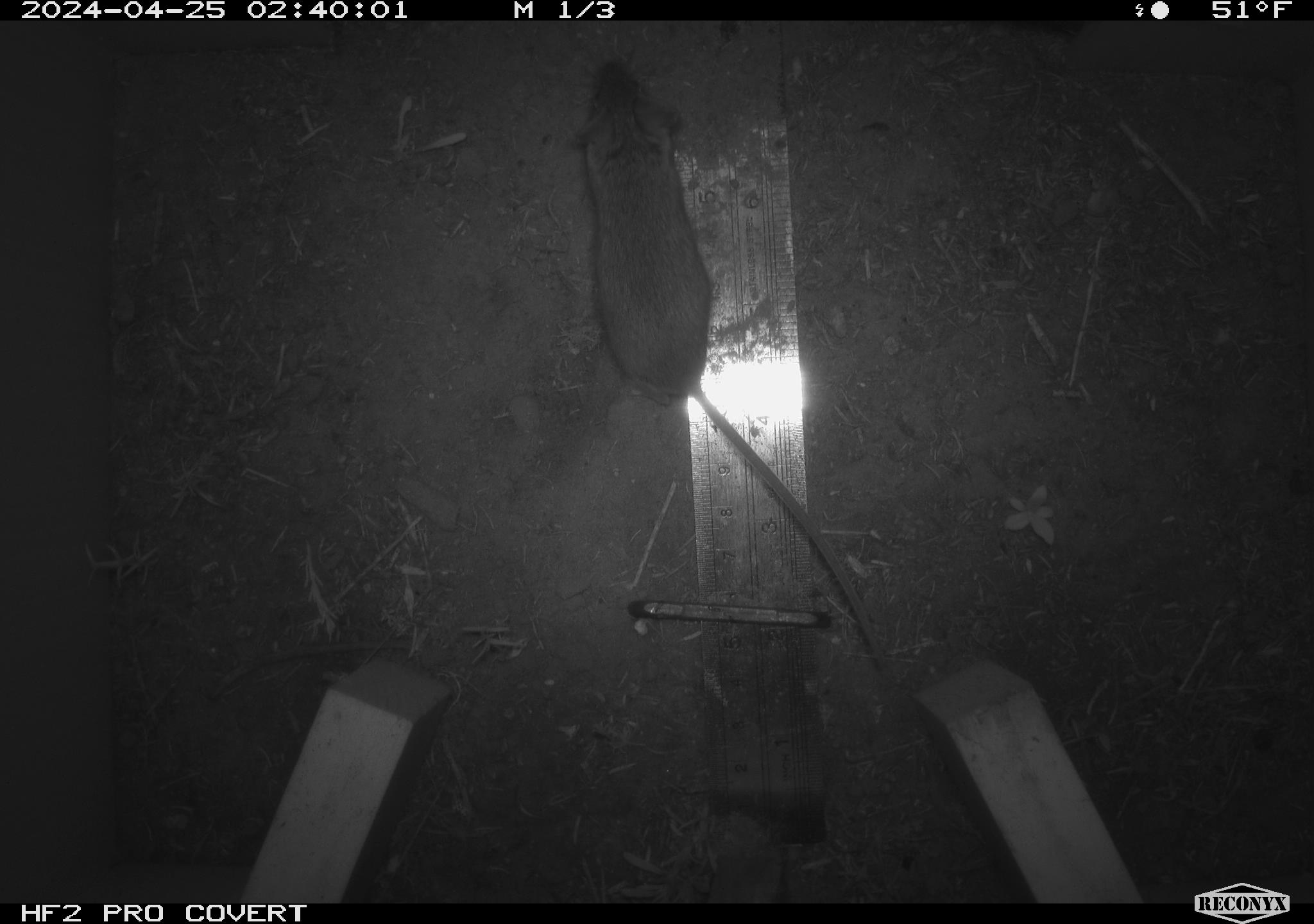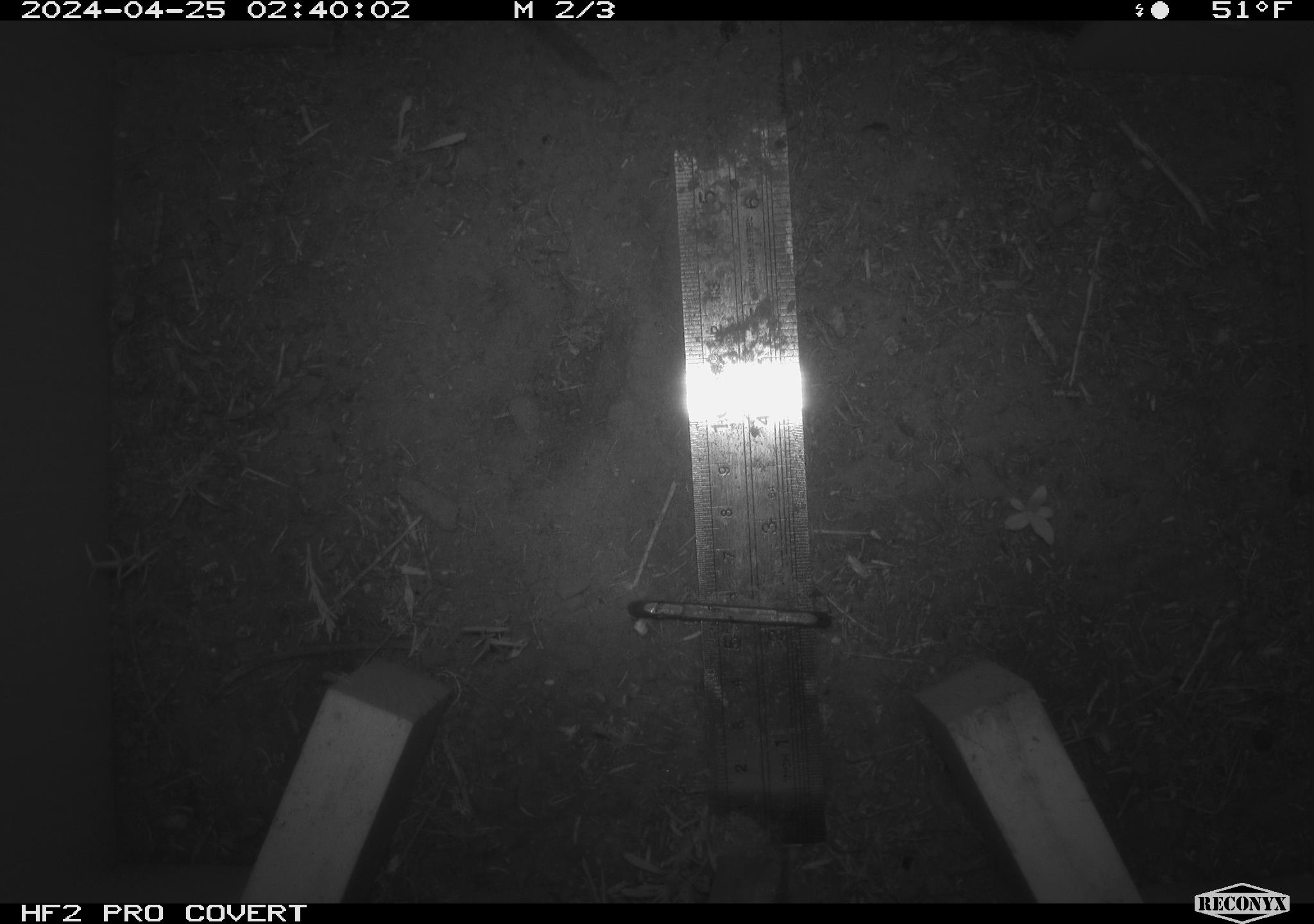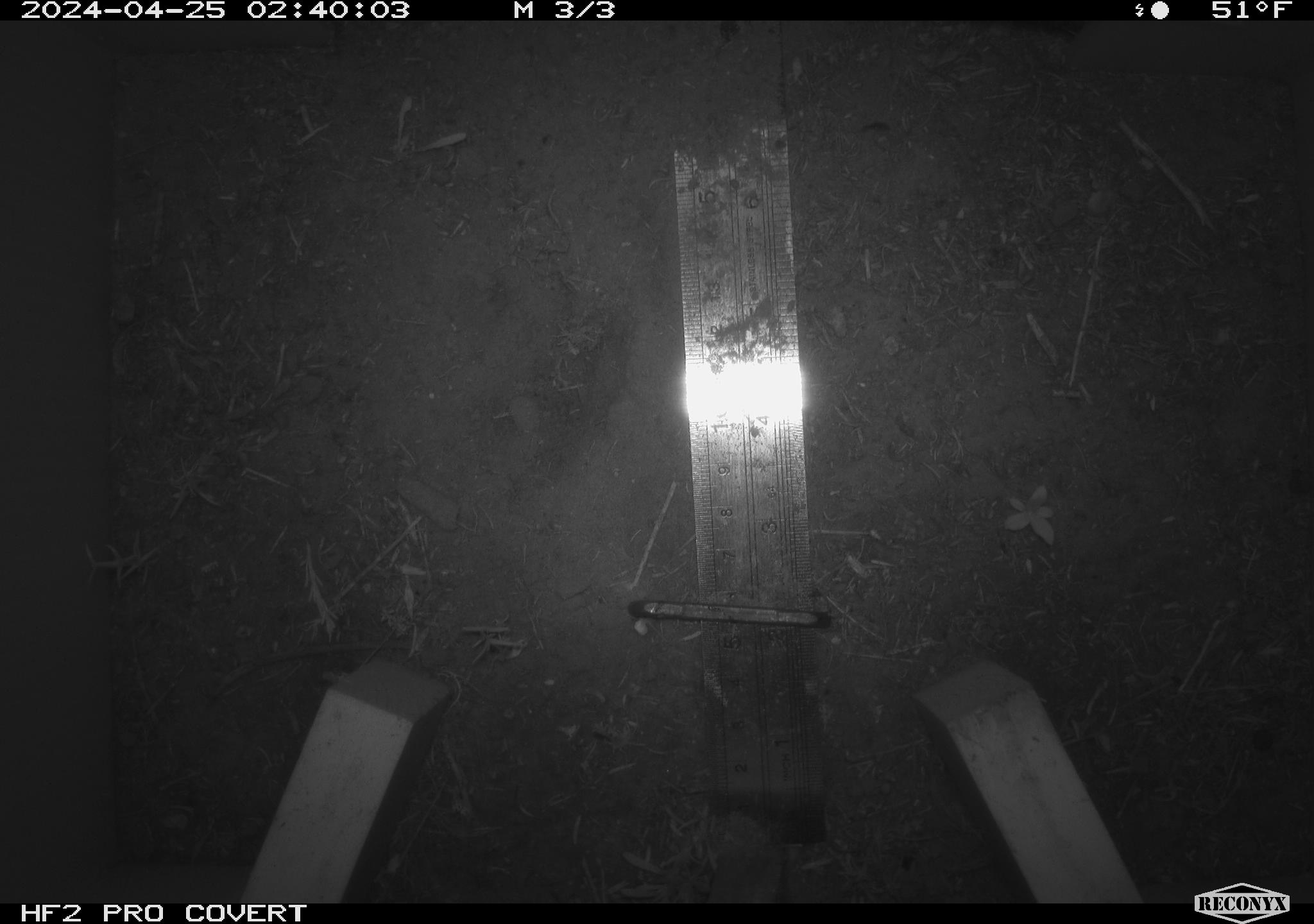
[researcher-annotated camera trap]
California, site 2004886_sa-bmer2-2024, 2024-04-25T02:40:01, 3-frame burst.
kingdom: Animalia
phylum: Chordata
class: Mammalia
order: Rodentia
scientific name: Rodentia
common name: mouse species